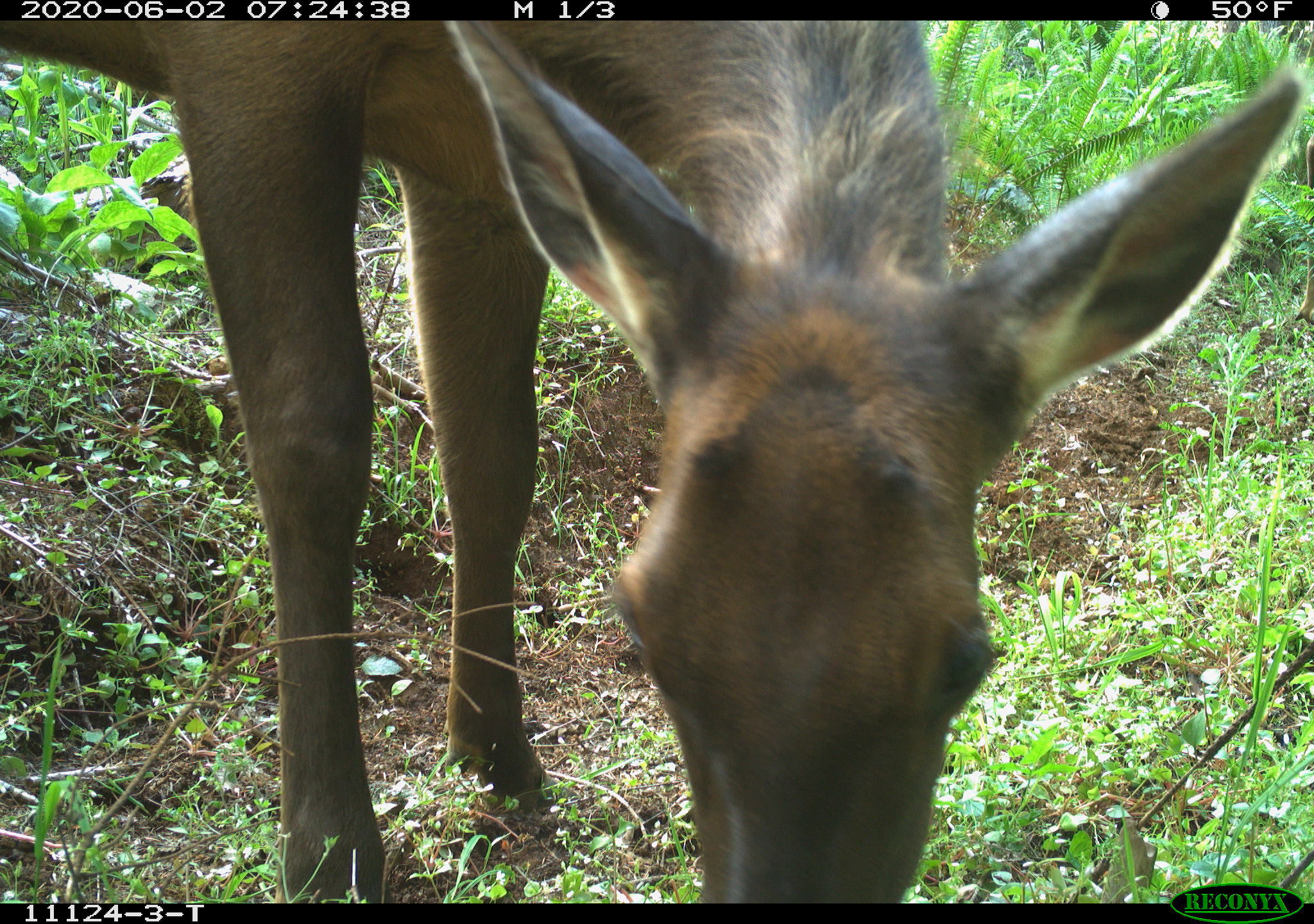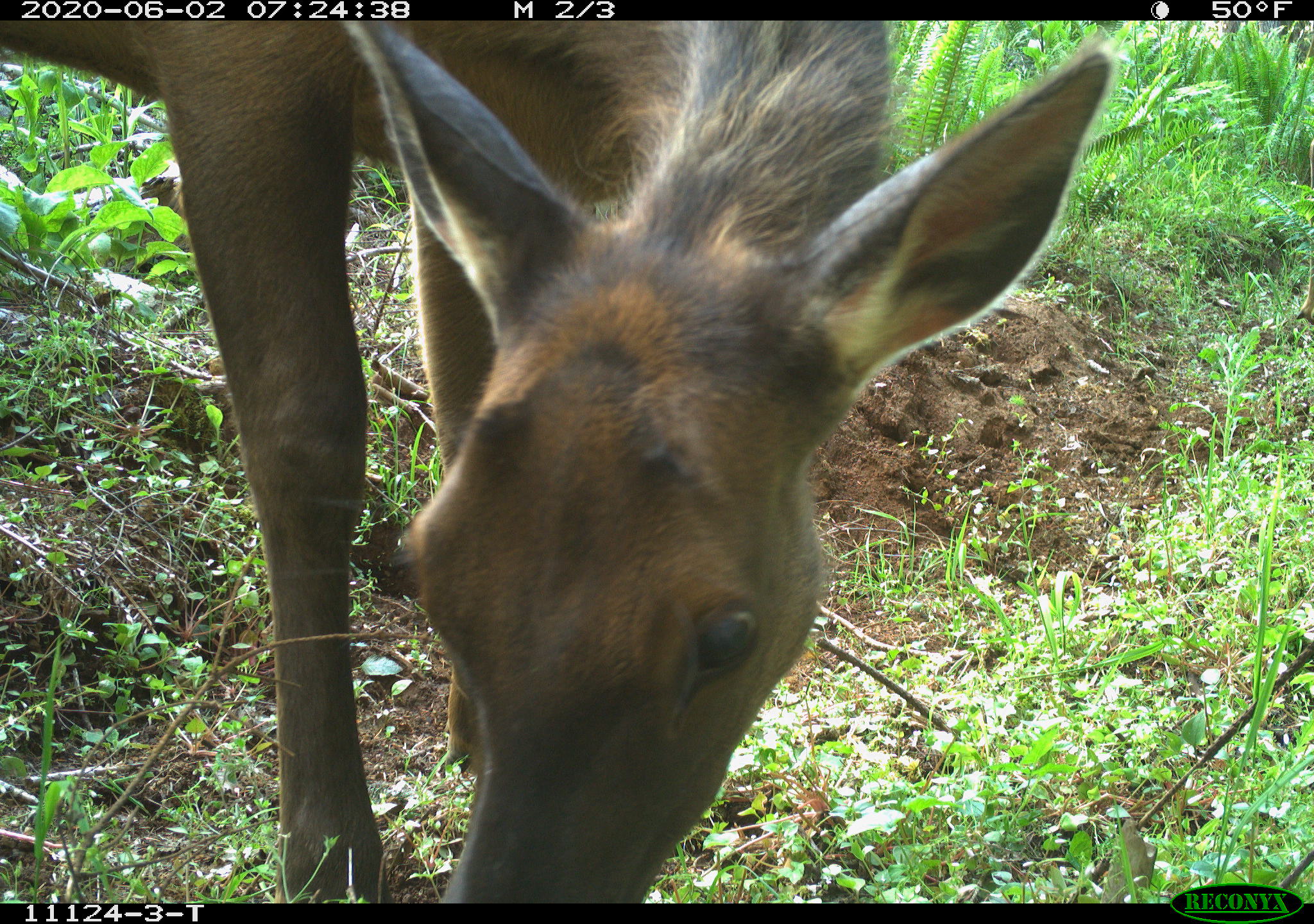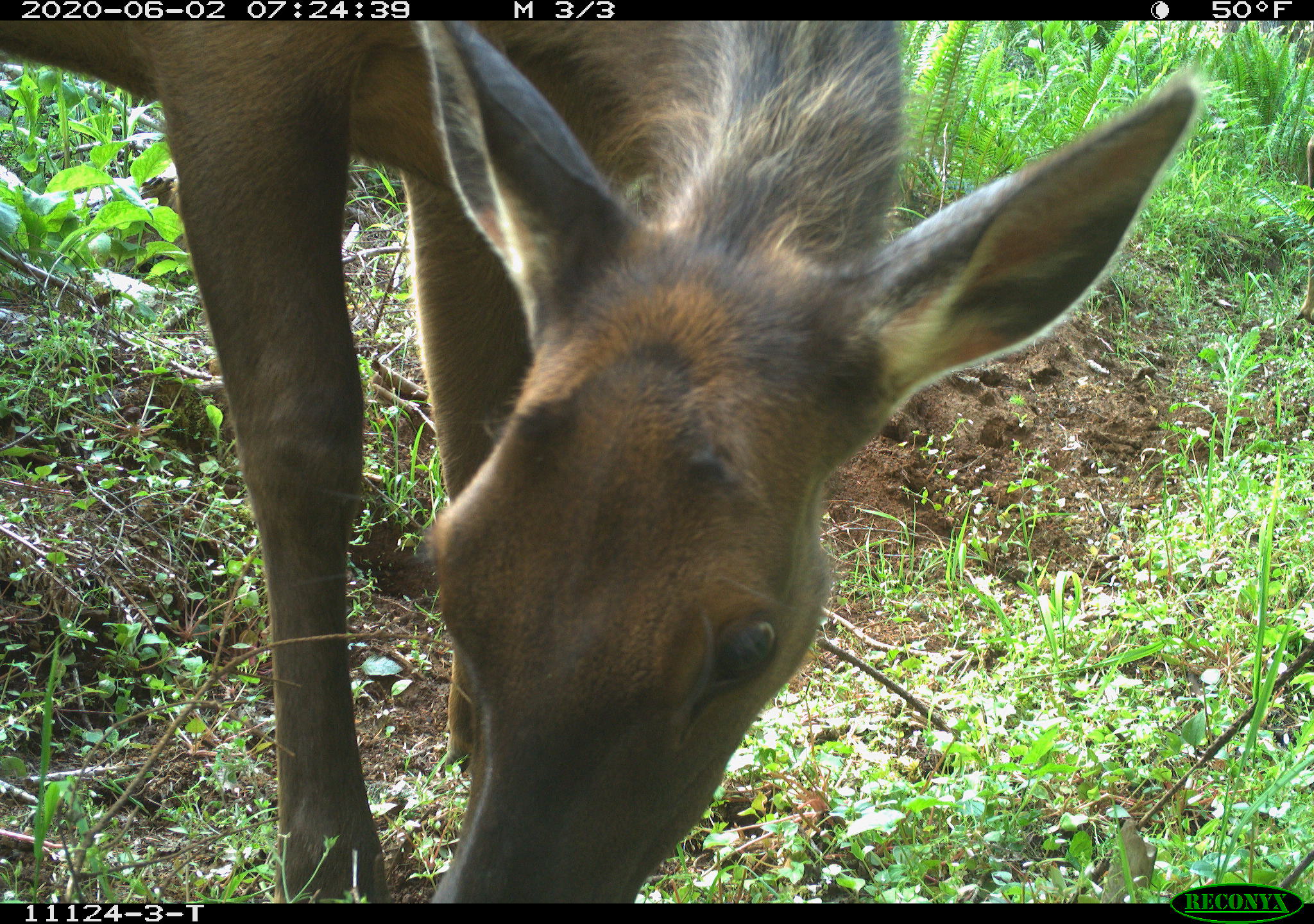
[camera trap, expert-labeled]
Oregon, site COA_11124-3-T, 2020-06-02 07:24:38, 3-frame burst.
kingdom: Animalia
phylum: Chordata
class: Mammalia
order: Artiodactyla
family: Cervidae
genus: Cervus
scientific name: Cervus canadensis roosevelti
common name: roosevelt elk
Roosevelt elk (Cervus canadensis roosevelti).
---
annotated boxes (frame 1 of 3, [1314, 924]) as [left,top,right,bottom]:
roosevelt elk: [1,22,1303,878]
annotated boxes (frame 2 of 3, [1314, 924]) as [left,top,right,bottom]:
roosevelt elk: [7,22,1117,893]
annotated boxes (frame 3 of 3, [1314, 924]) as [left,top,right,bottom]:
roosevelt elk: [3,24,1200,880]